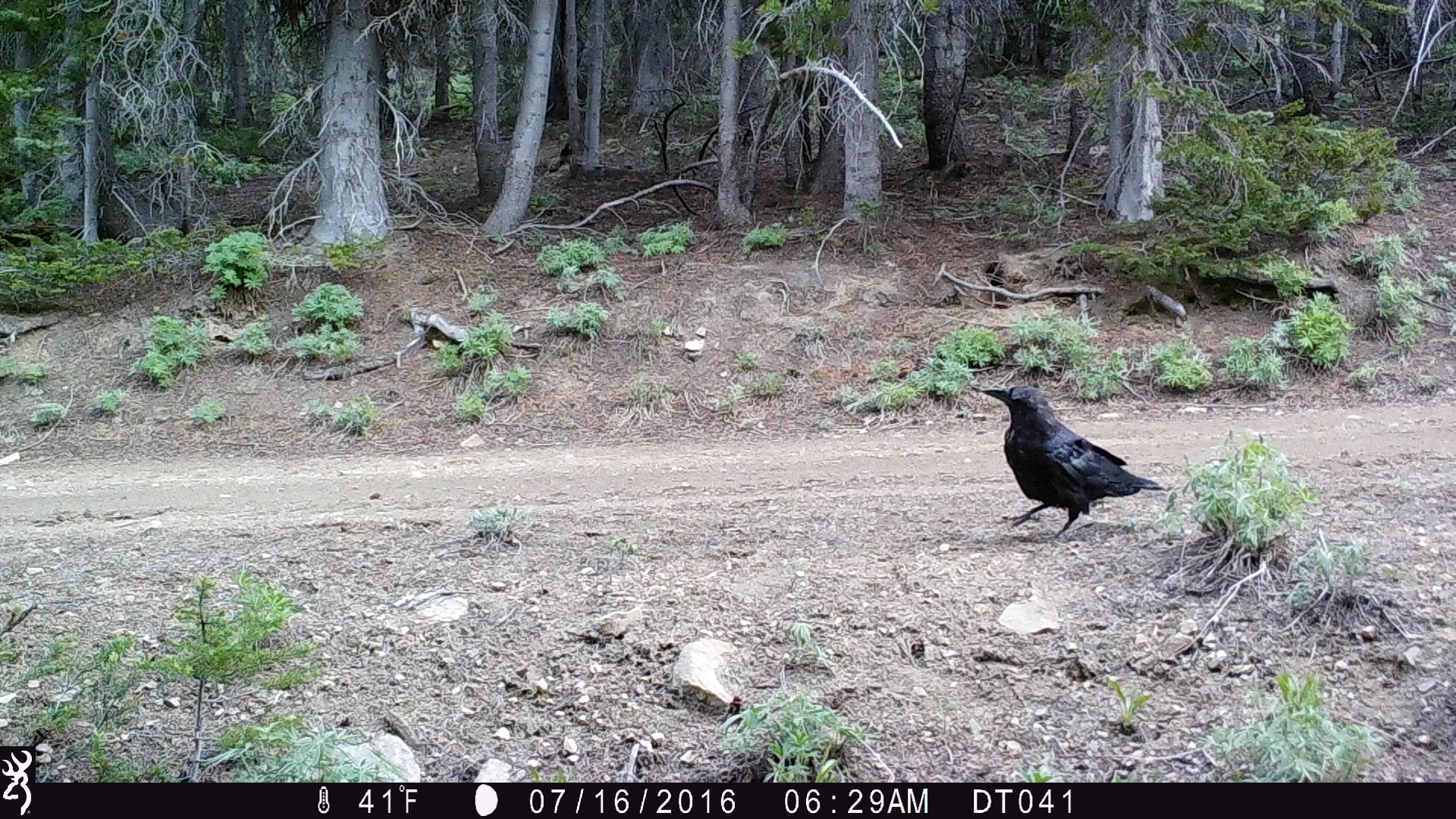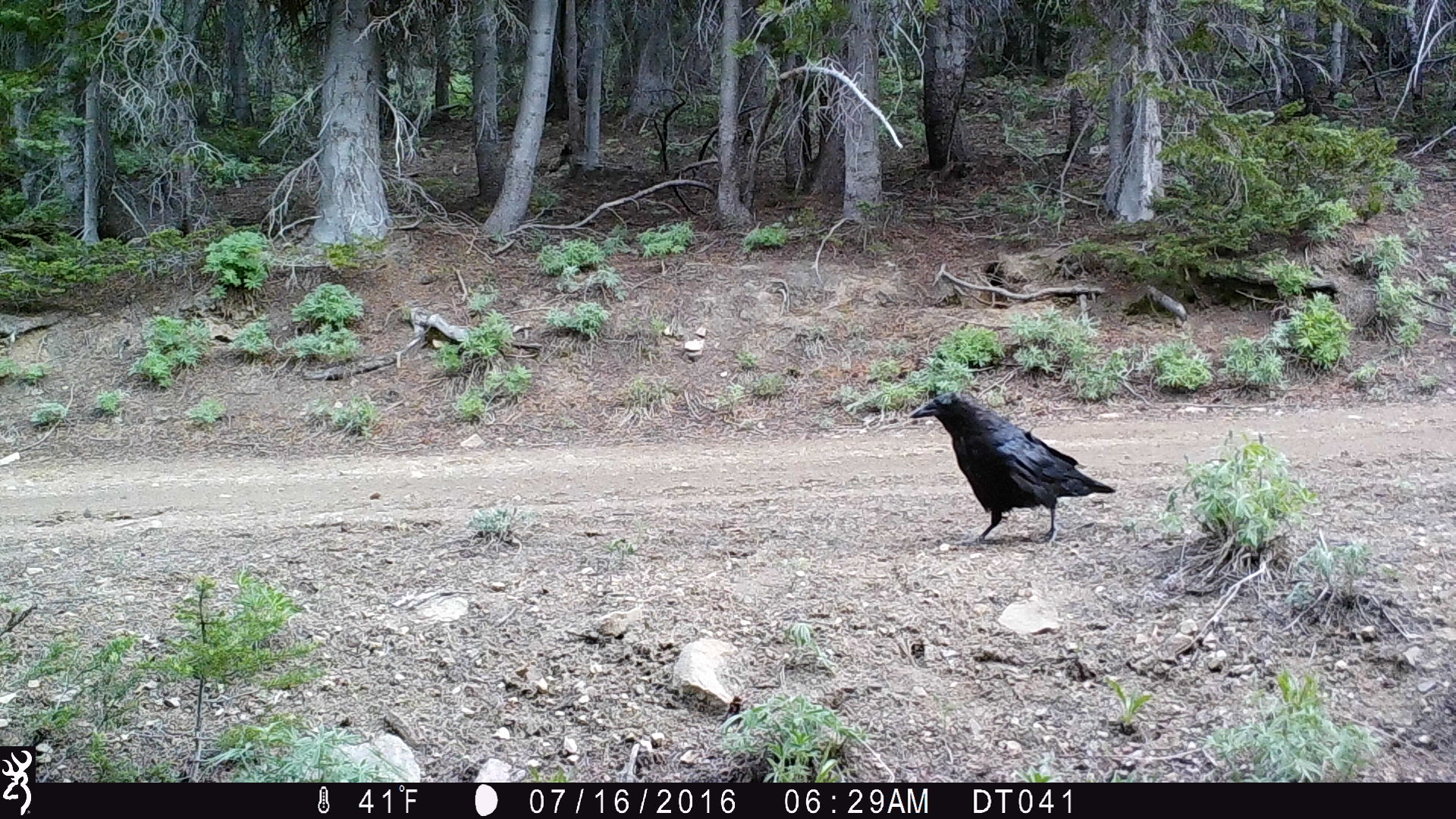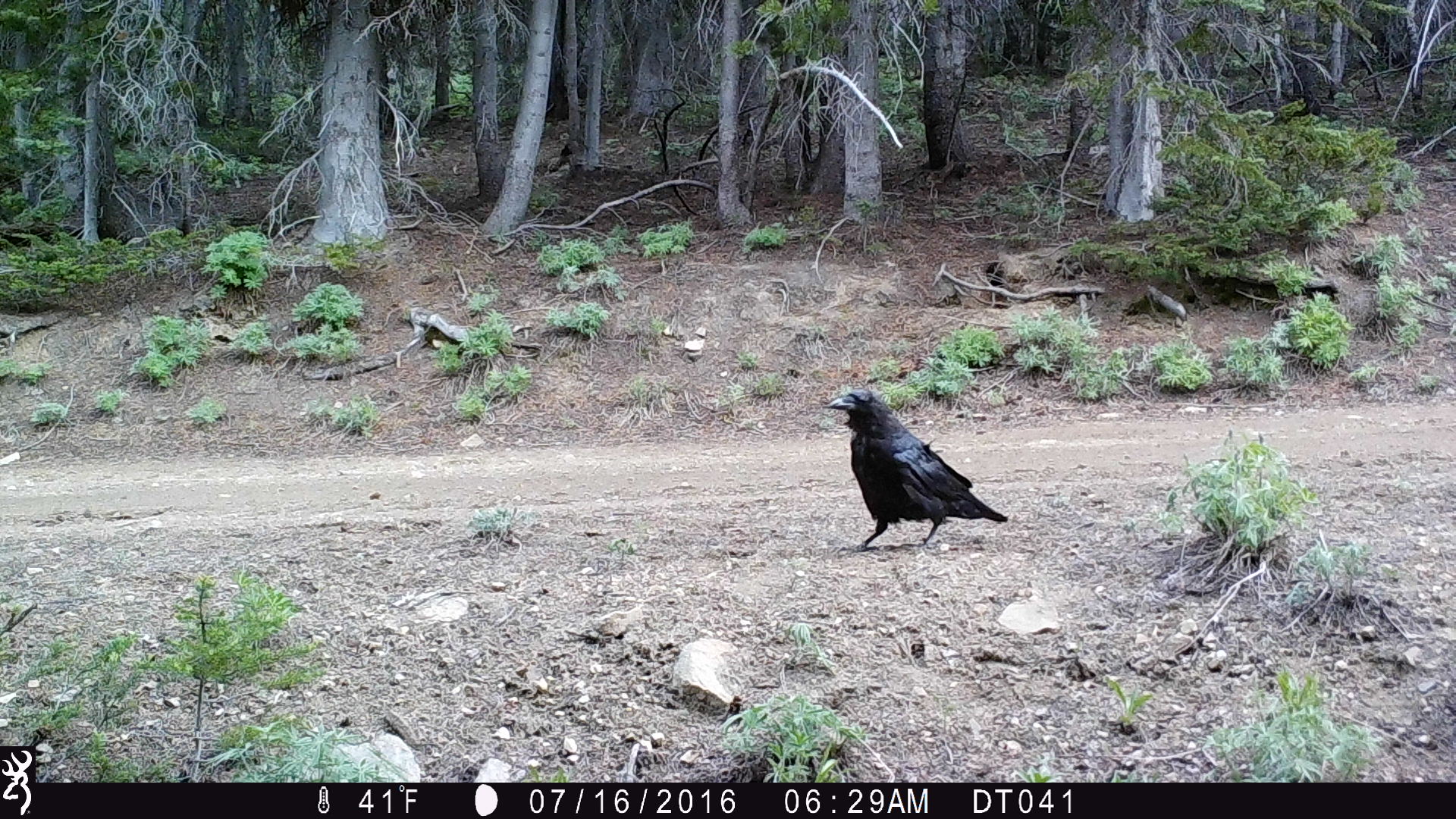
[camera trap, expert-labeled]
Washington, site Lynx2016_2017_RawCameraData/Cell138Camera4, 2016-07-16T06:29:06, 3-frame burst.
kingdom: Animalia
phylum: Chordata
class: Aves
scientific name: Aves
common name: birds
Aves (birds). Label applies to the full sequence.